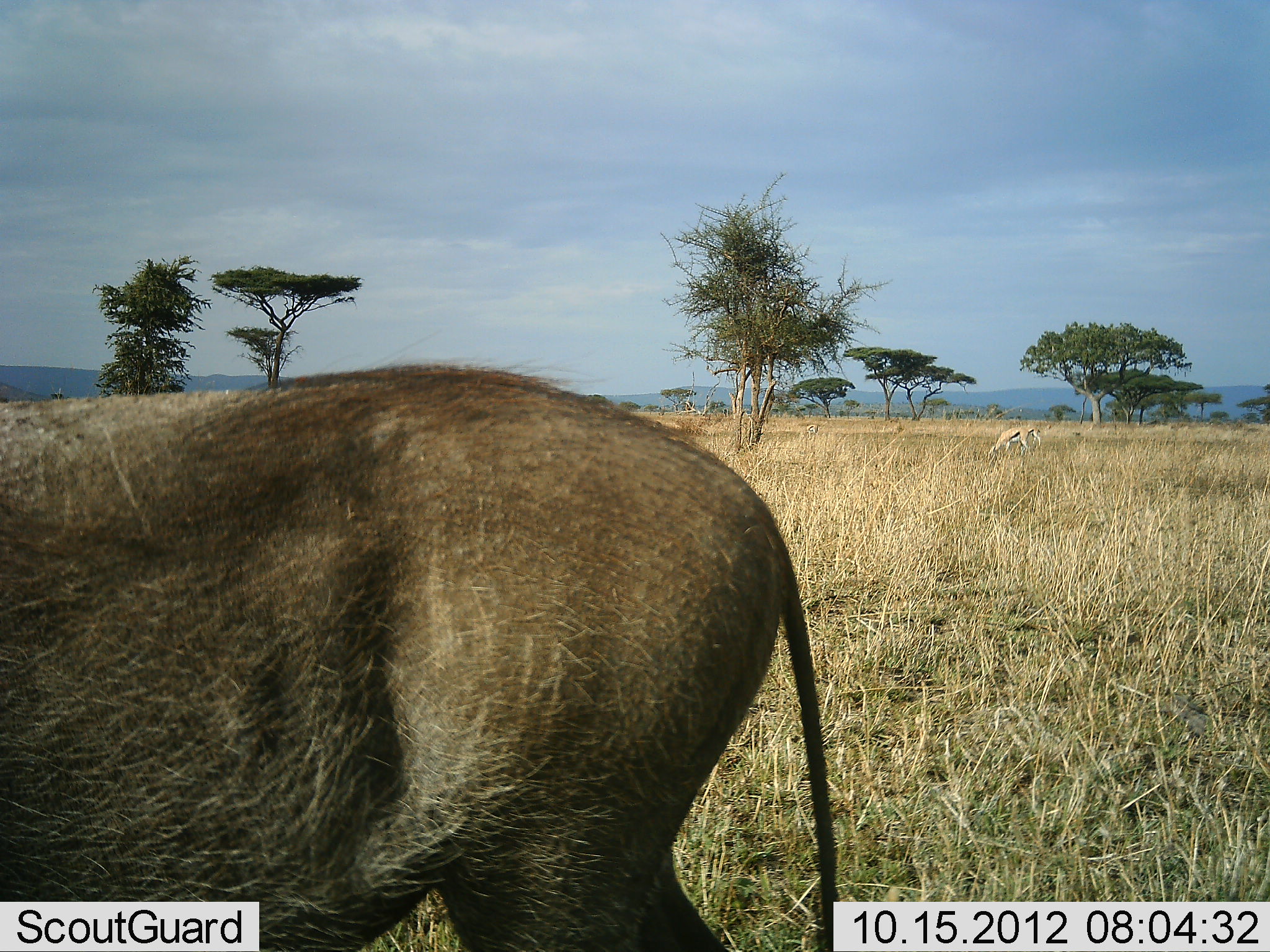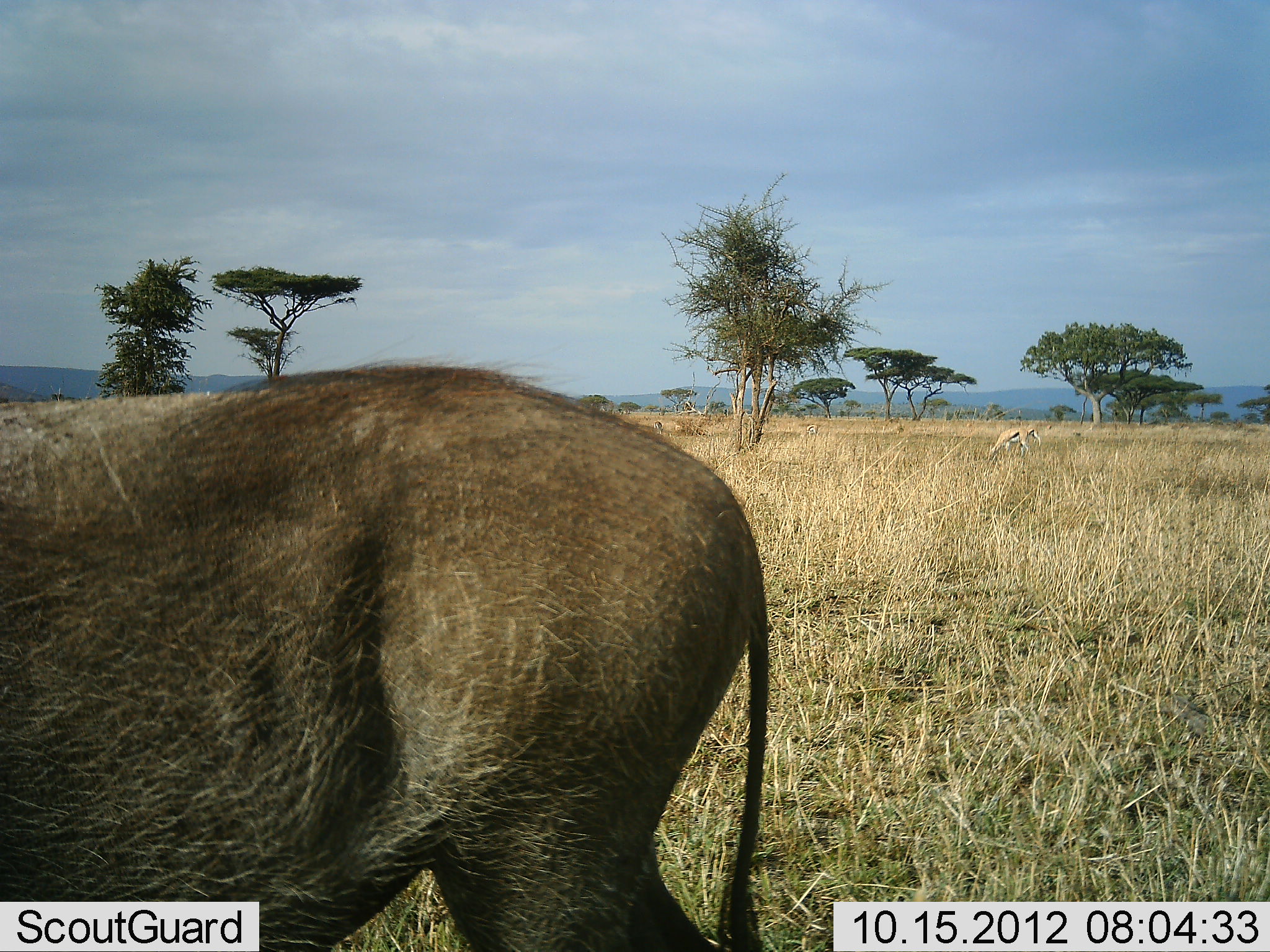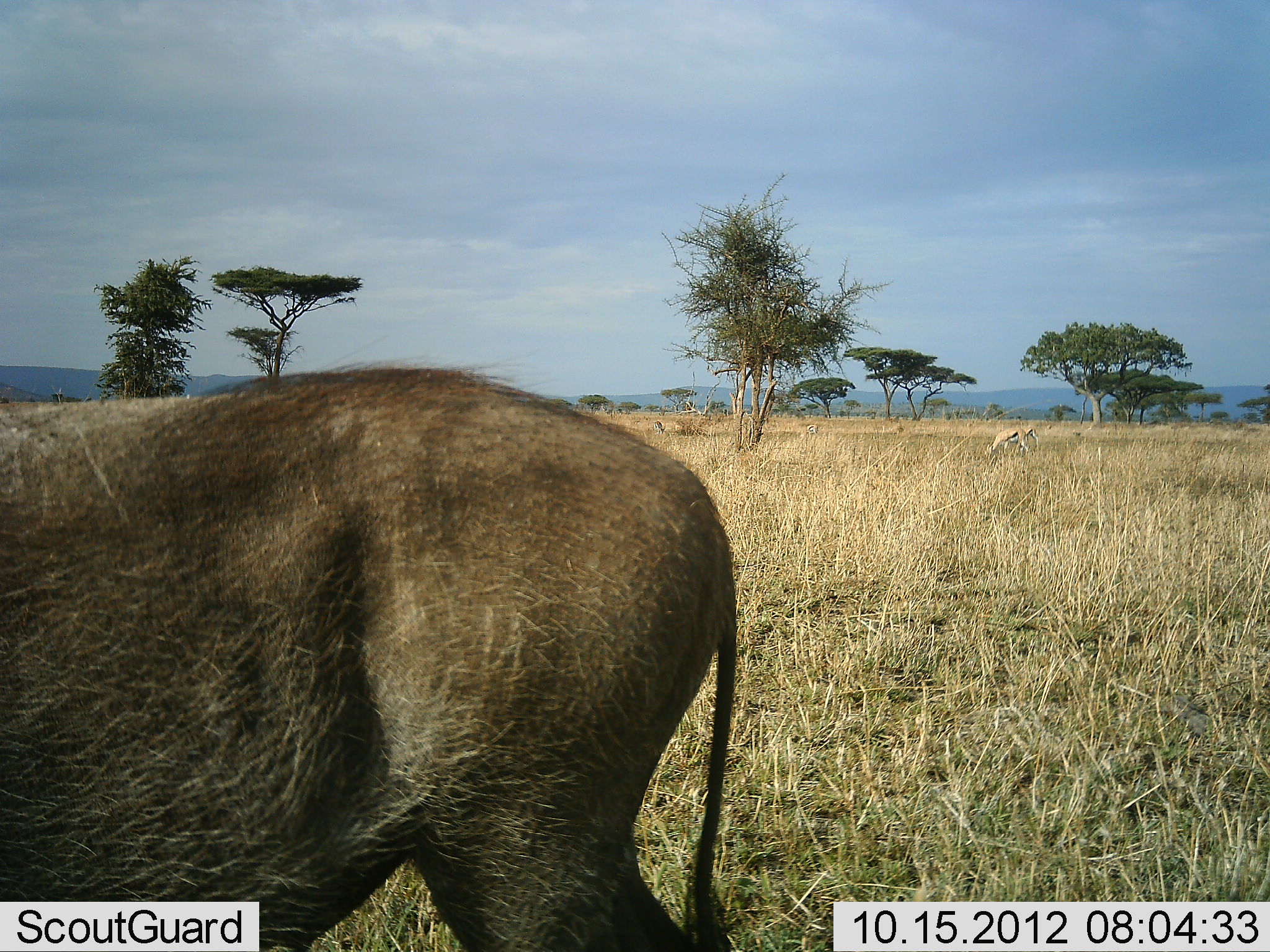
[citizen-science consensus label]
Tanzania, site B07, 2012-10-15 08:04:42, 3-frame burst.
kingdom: Animalia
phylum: Chordata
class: Mammalia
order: Artiodactyla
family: Suidae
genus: Phacochoerus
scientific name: Phacochoerus africanus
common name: warthog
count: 1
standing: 83%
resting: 0%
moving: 11%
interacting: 6%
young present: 0%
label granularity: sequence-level